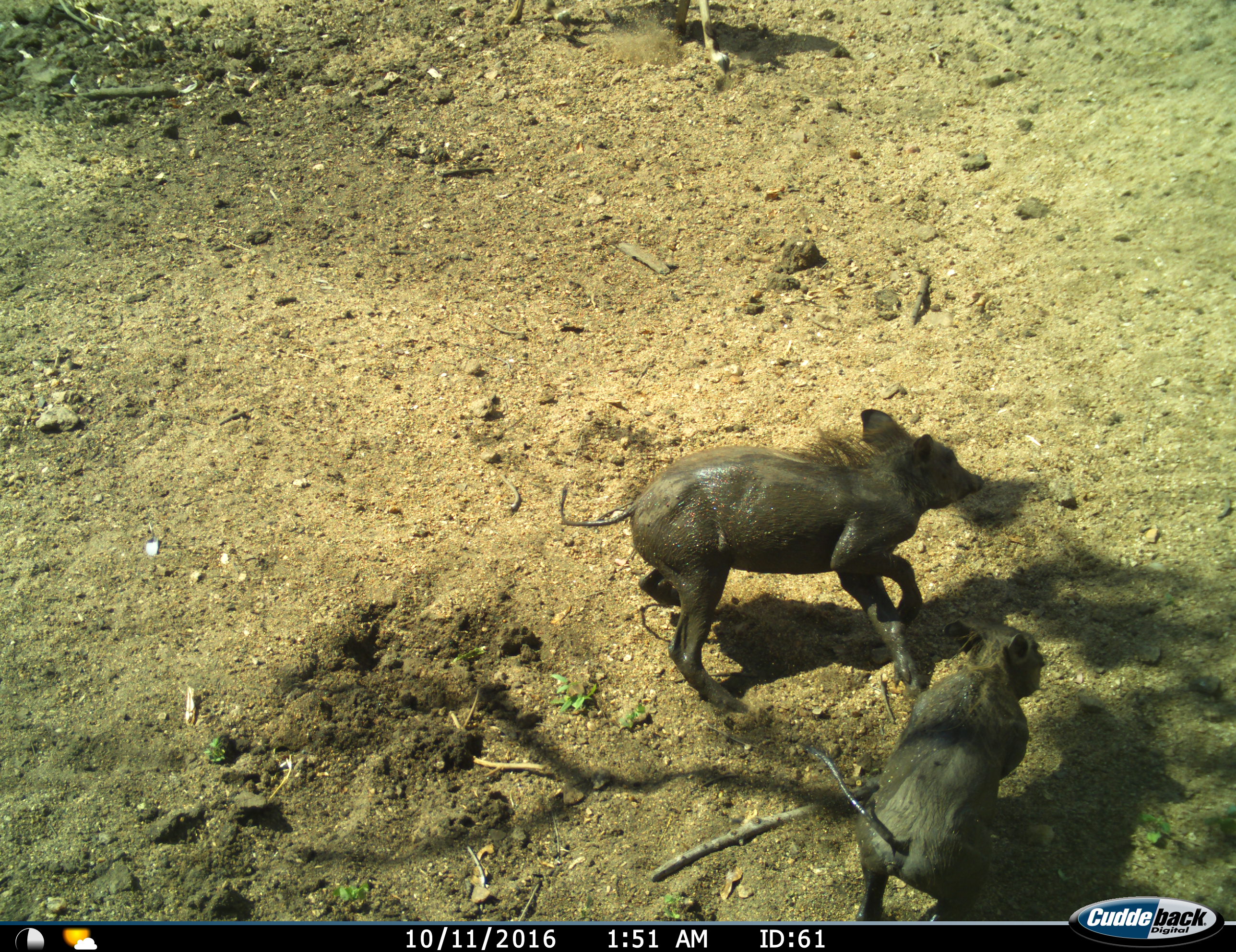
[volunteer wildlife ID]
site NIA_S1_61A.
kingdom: Animalia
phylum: Chordata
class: Mammalia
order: Artiodactyla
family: Suidae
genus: Phacochoerus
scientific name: Phacochoerus africanus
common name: warthog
Warthog (Phacochoerus africanus), count 2. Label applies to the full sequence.